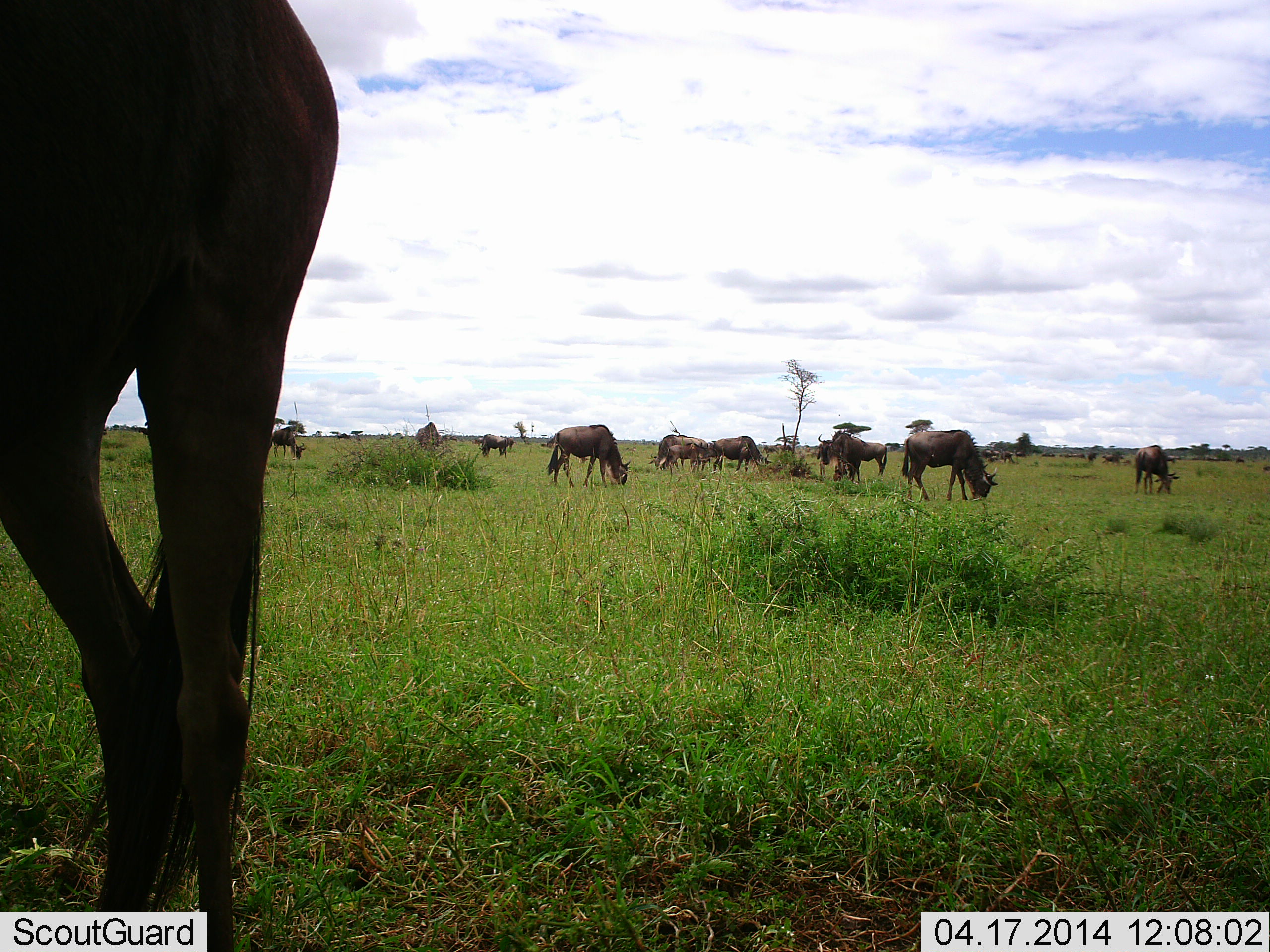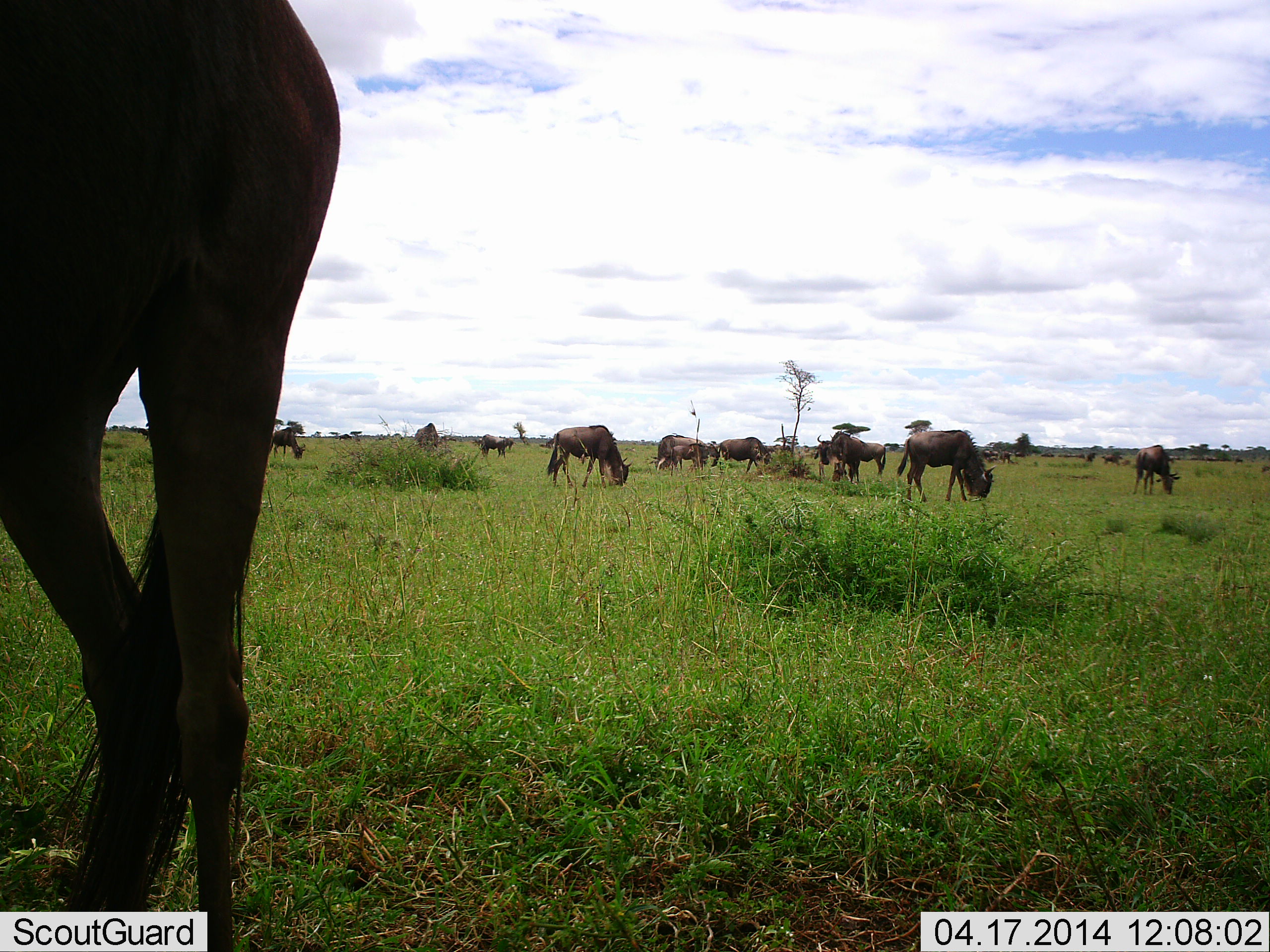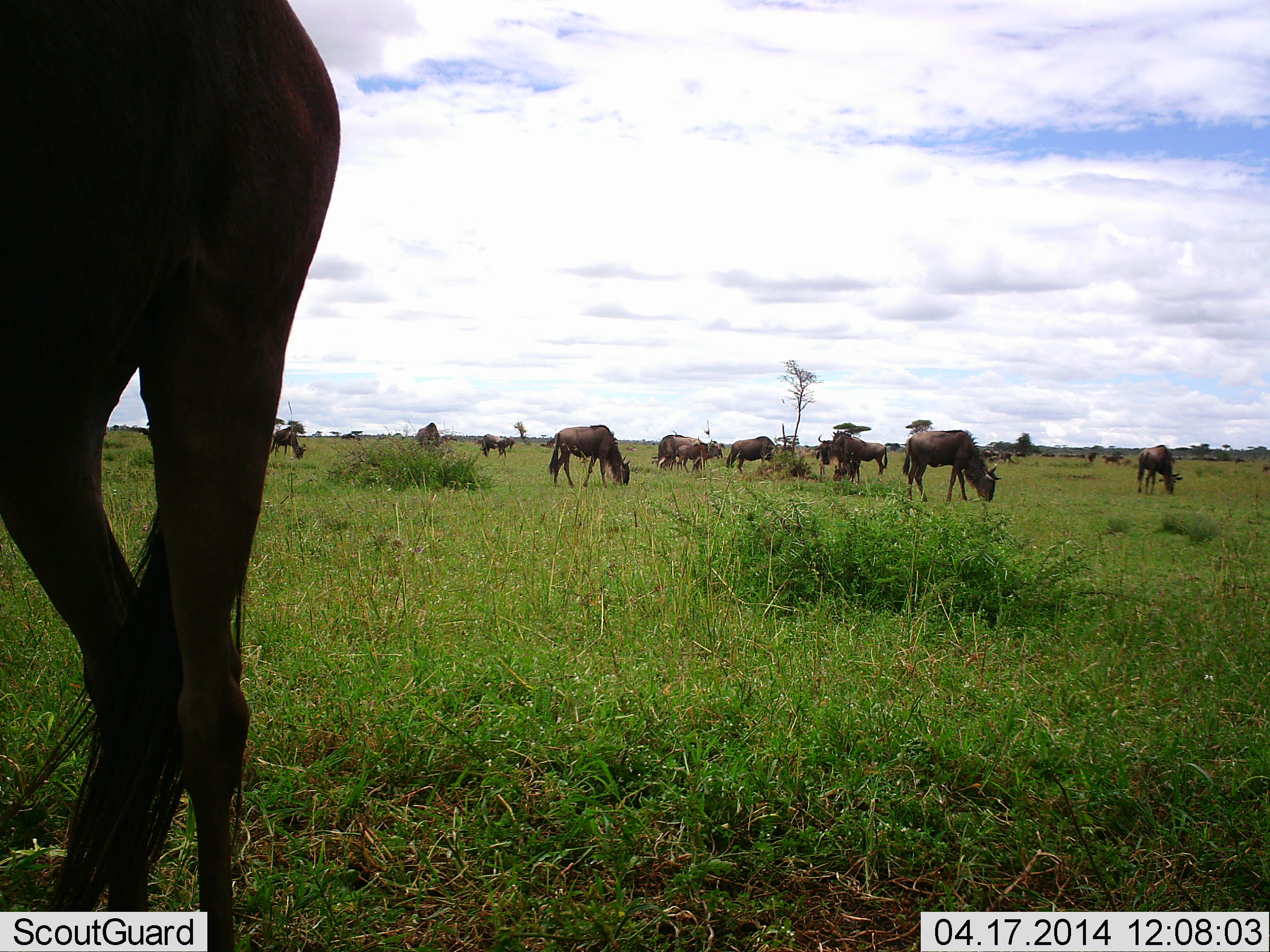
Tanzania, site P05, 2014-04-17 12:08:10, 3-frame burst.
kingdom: Animalia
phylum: Chordata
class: Mammalia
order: Artiodactyla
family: Bovidae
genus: Connochaetes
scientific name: Connochaetes taurinus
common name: blue wildebeest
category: wildebeest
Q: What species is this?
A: Wildebeest (blue wildebeest) (Connochaetes taurinus).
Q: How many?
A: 11-50.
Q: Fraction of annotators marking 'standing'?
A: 40%.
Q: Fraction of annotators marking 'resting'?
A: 0%.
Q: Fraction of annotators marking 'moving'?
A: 20%.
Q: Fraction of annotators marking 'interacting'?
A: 10%.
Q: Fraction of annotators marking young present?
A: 10%.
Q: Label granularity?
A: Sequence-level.